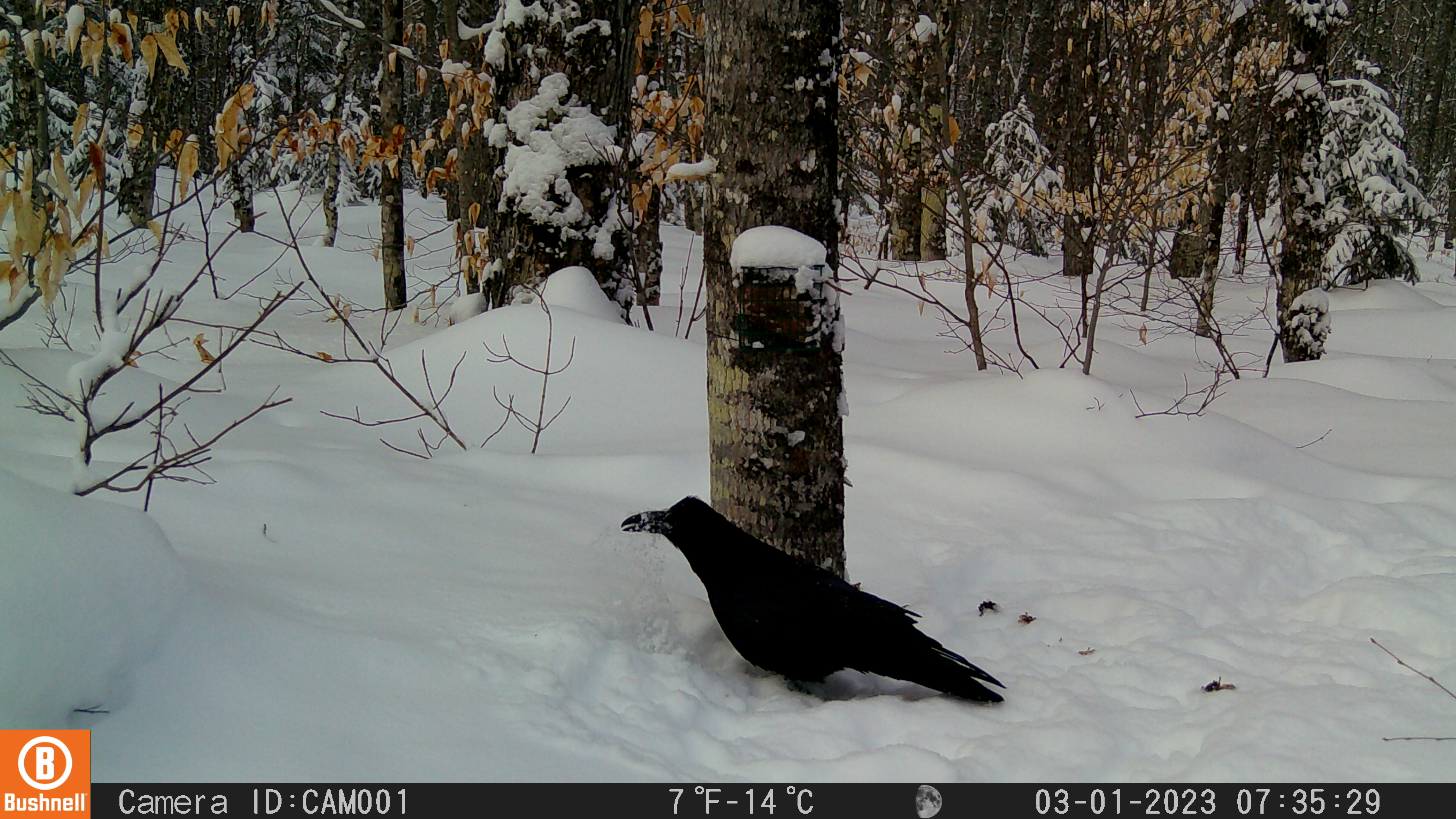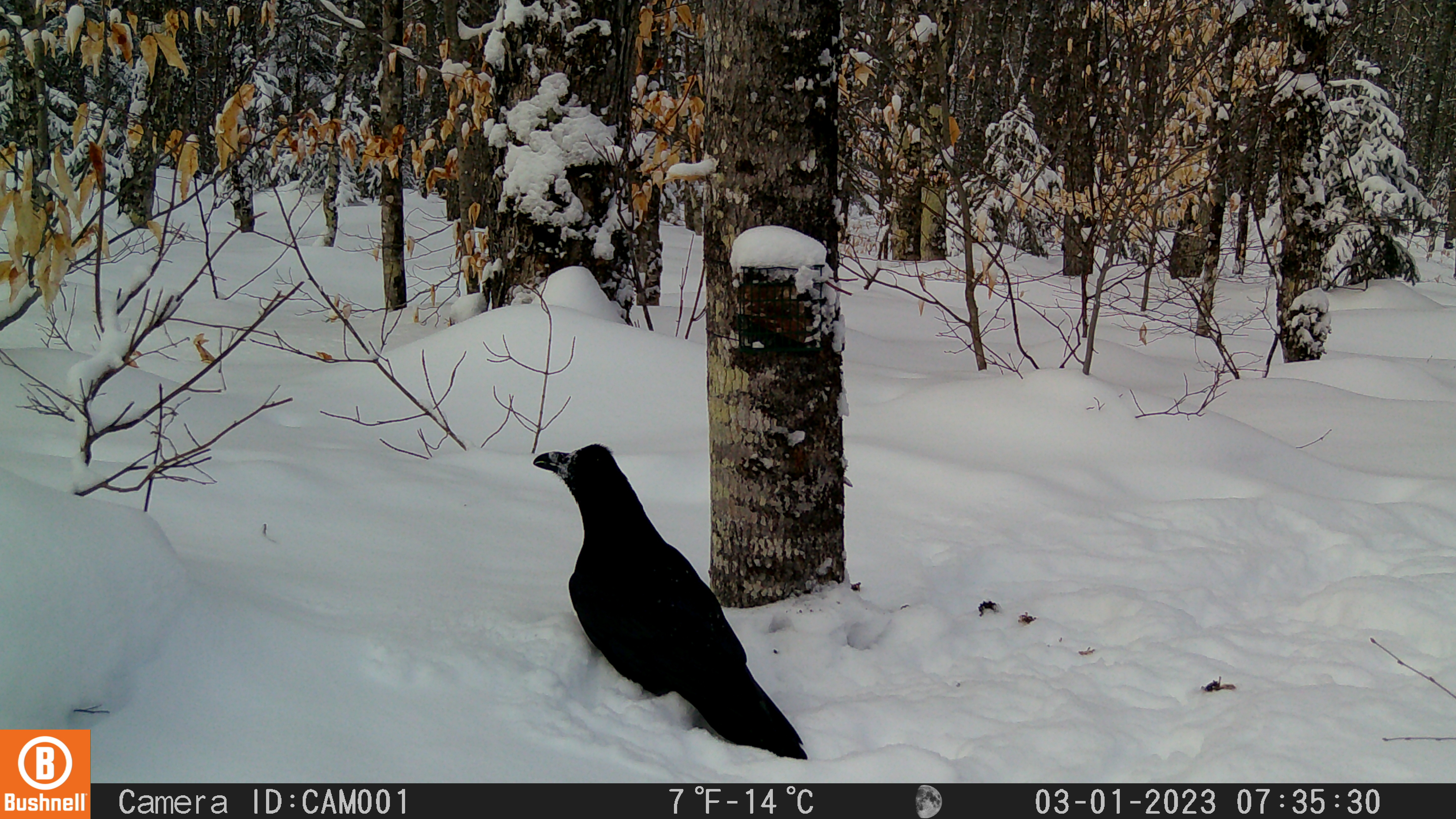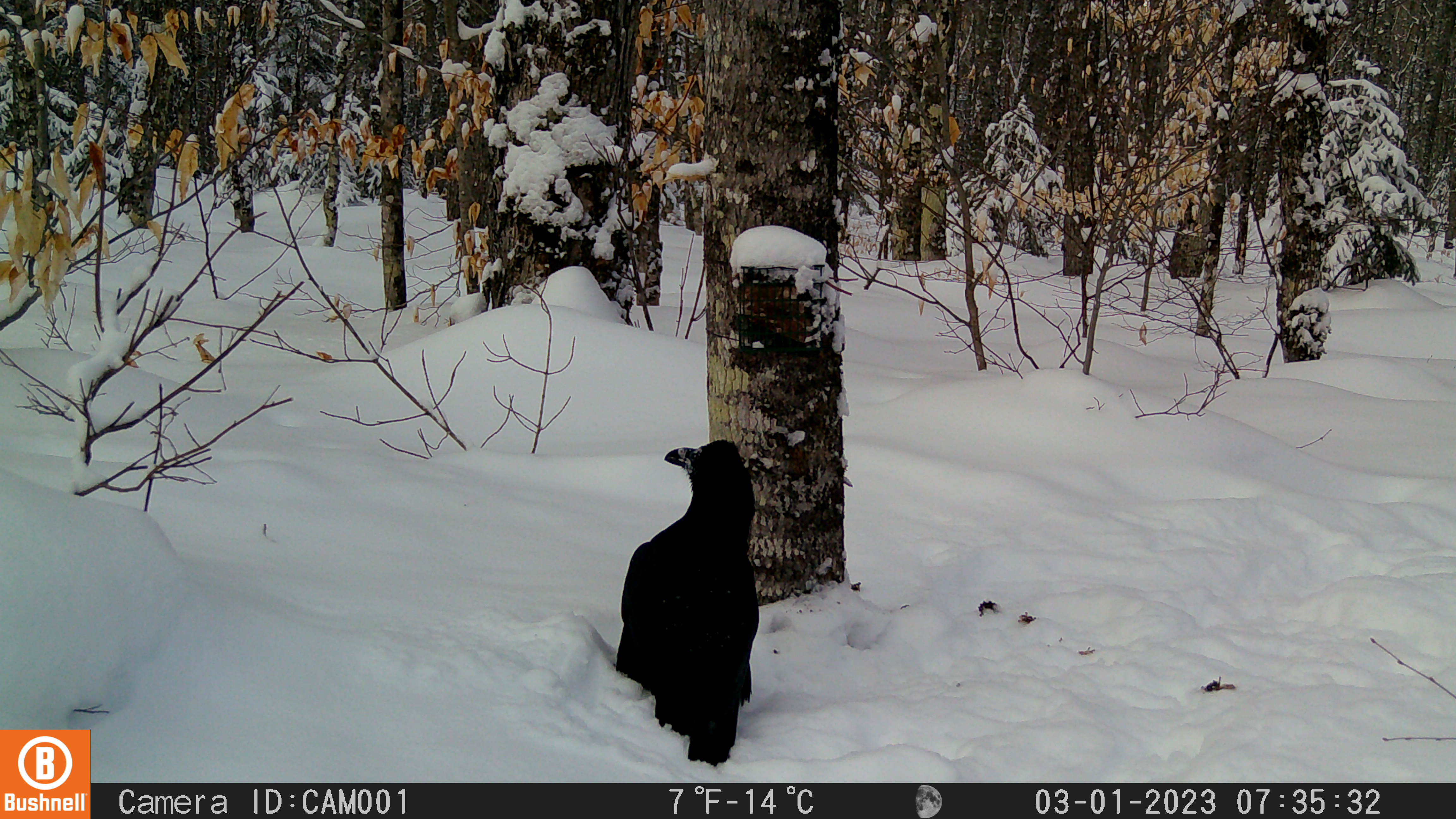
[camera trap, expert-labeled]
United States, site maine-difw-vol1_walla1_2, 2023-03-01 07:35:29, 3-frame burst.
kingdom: Animalia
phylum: Chordata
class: Aves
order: Passeriformes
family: Corvidae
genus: Corvus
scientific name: Corvus corax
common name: common raven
Common raven (Corvus corax).